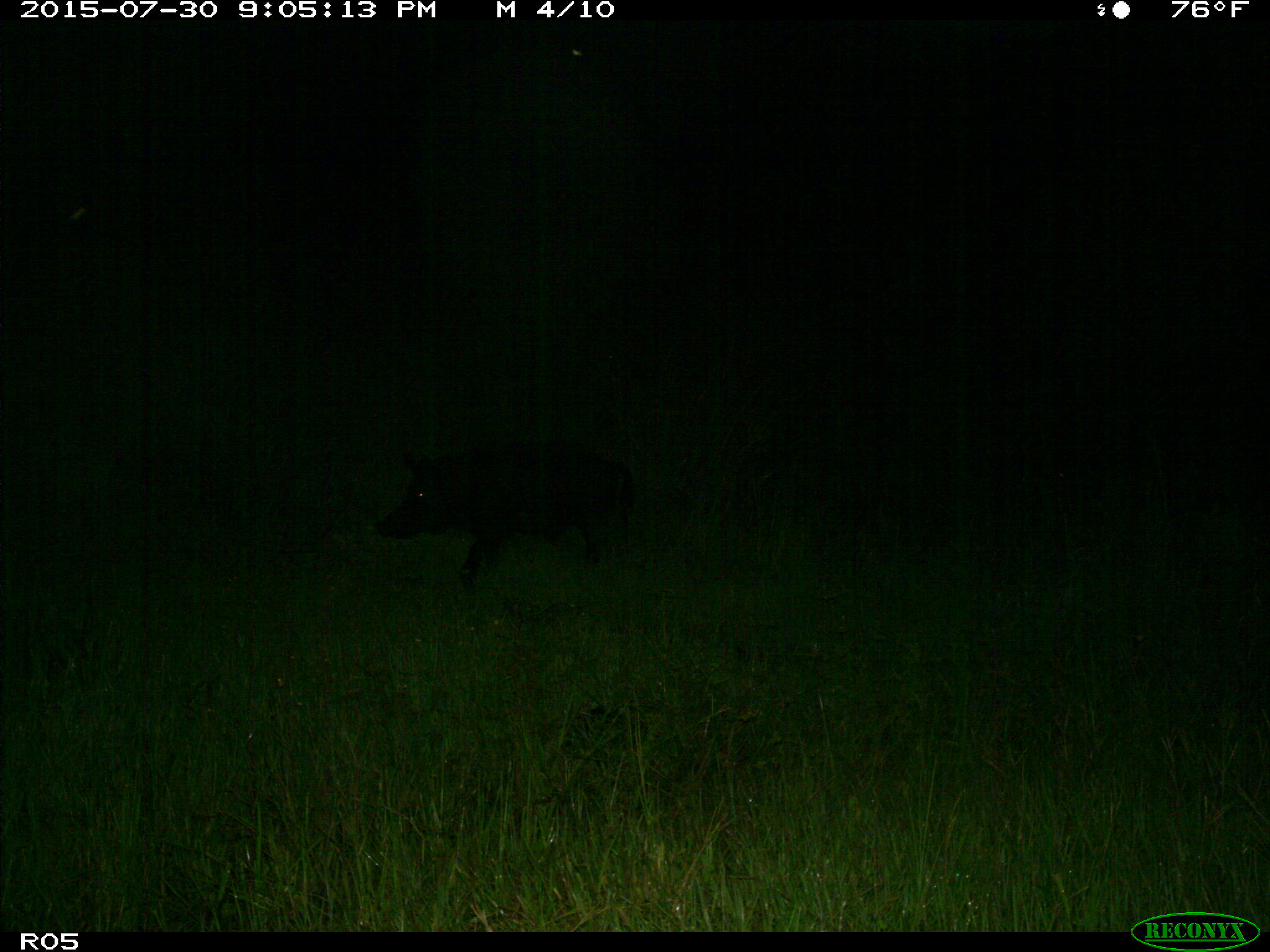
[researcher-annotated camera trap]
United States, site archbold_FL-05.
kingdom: Animalia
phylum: Chordata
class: Mammalia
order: Artiodactyla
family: Suidae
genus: Sus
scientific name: Sus scrofa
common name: wild boar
Sus scrofa (wild boar).